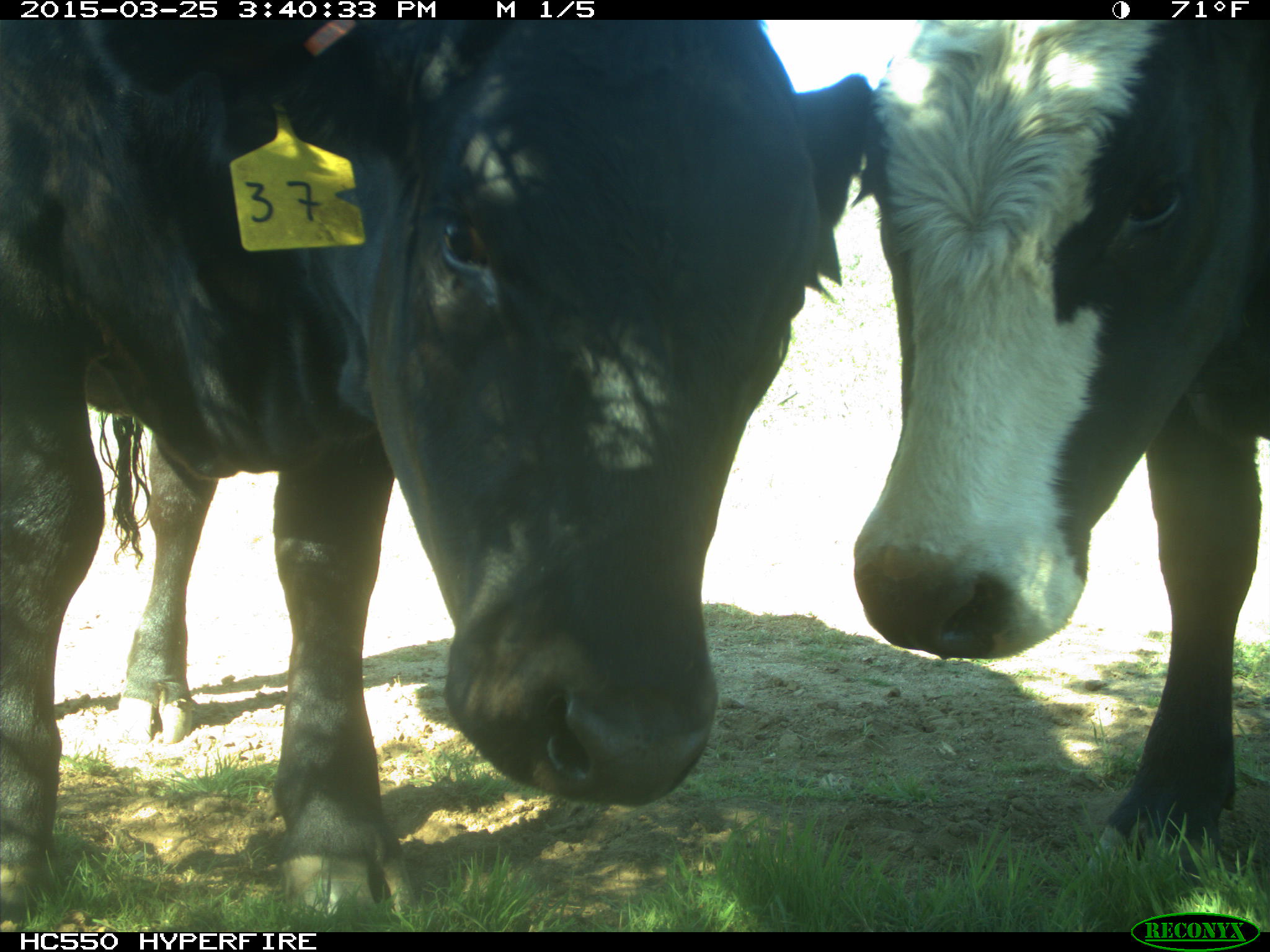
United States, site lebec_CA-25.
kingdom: Animalia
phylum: Chordata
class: Mammalia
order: Artiodactyla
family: Bovidae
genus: Bos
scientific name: Bos taurus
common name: domestic cow